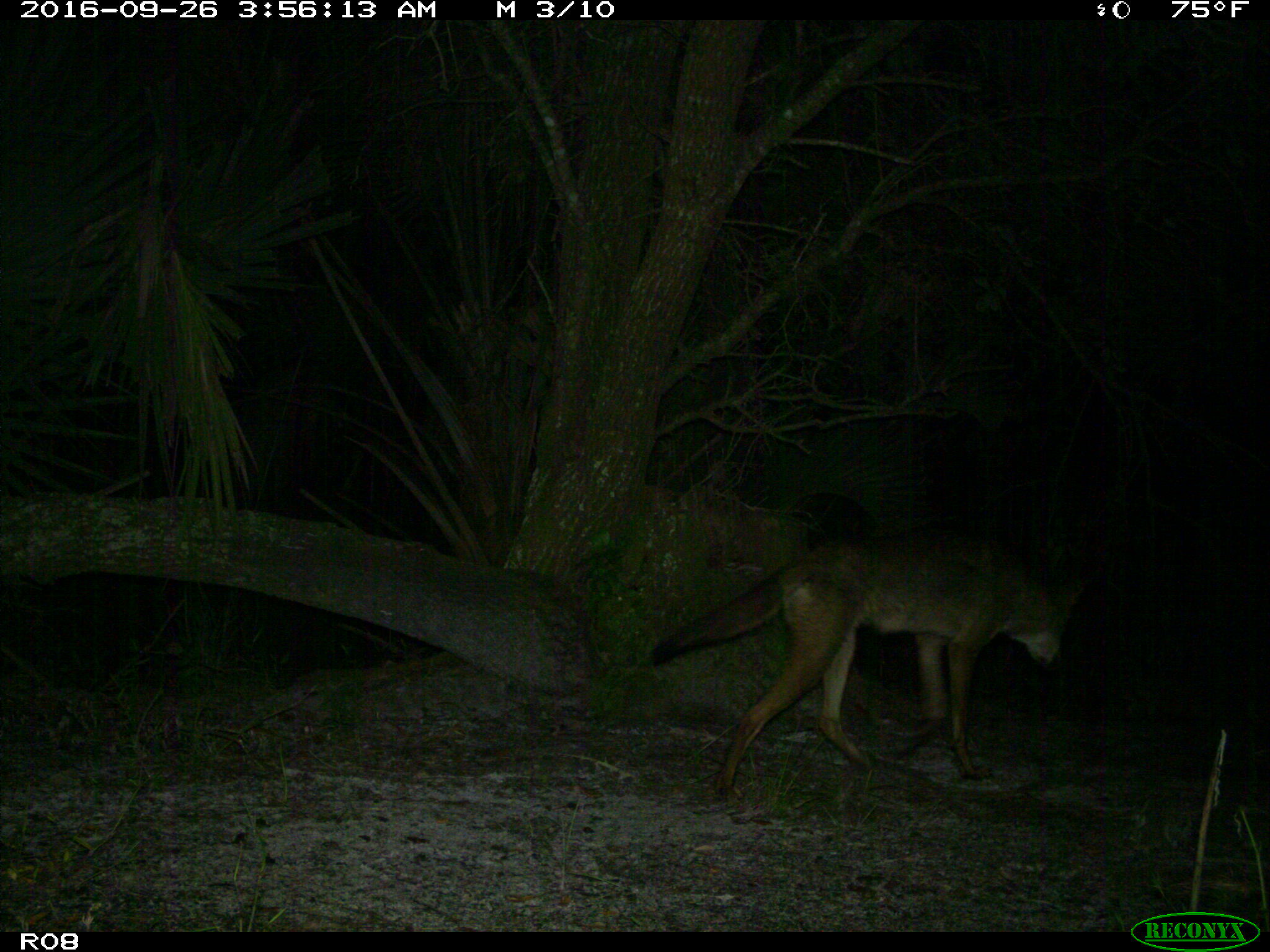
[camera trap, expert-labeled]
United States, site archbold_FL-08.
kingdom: Animalia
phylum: Chordata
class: Mammalia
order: Carnivora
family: Canidae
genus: Canis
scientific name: Canis latrans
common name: coyote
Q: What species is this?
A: Canis latrans (coyote).